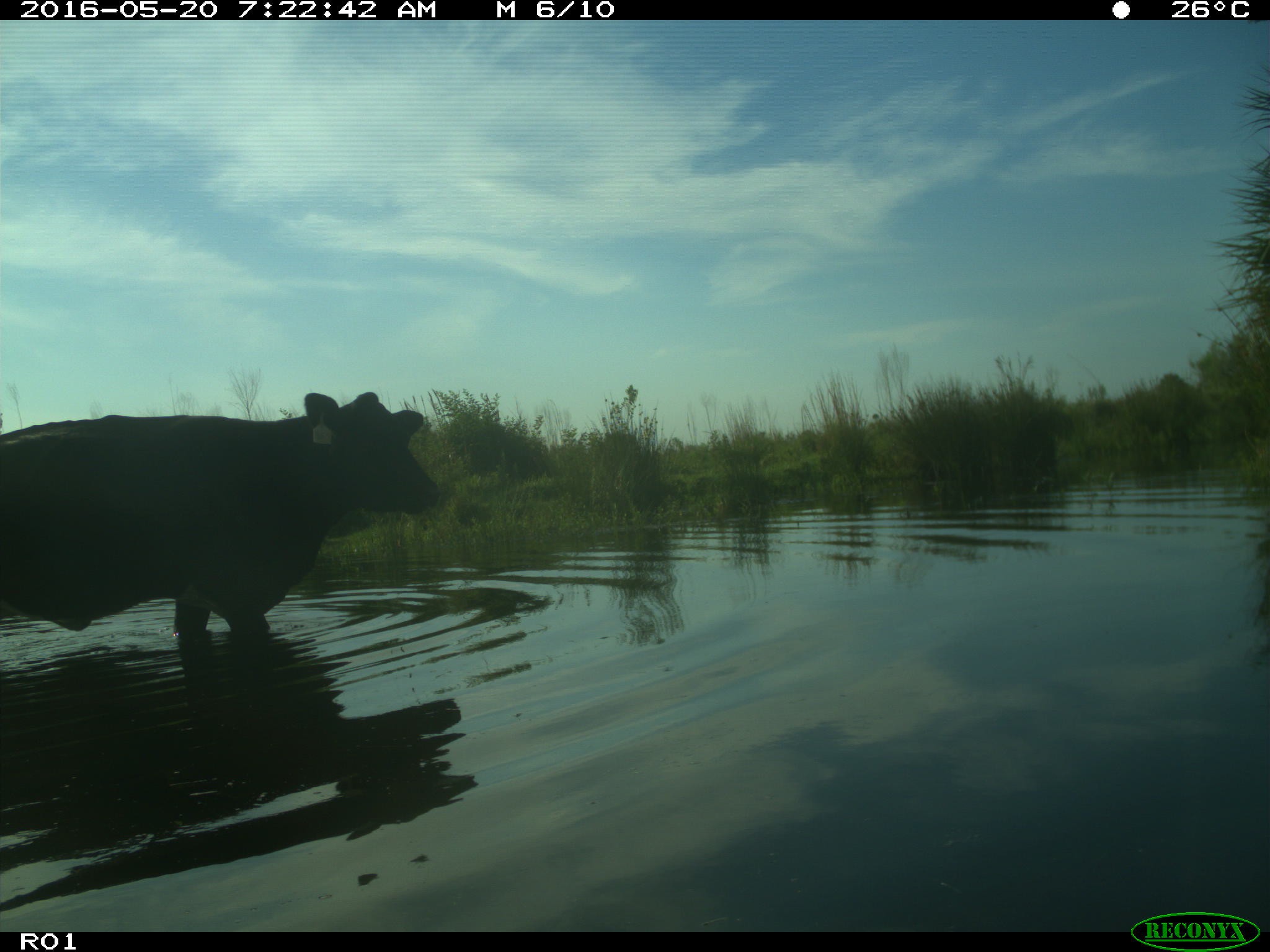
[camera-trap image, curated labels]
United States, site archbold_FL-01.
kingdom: Animalia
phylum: Chordata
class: Mammalia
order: Artiodactyla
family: Bovidae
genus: Bos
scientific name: Bos taurus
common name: domestic cow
Bos taurus (domestic cow).